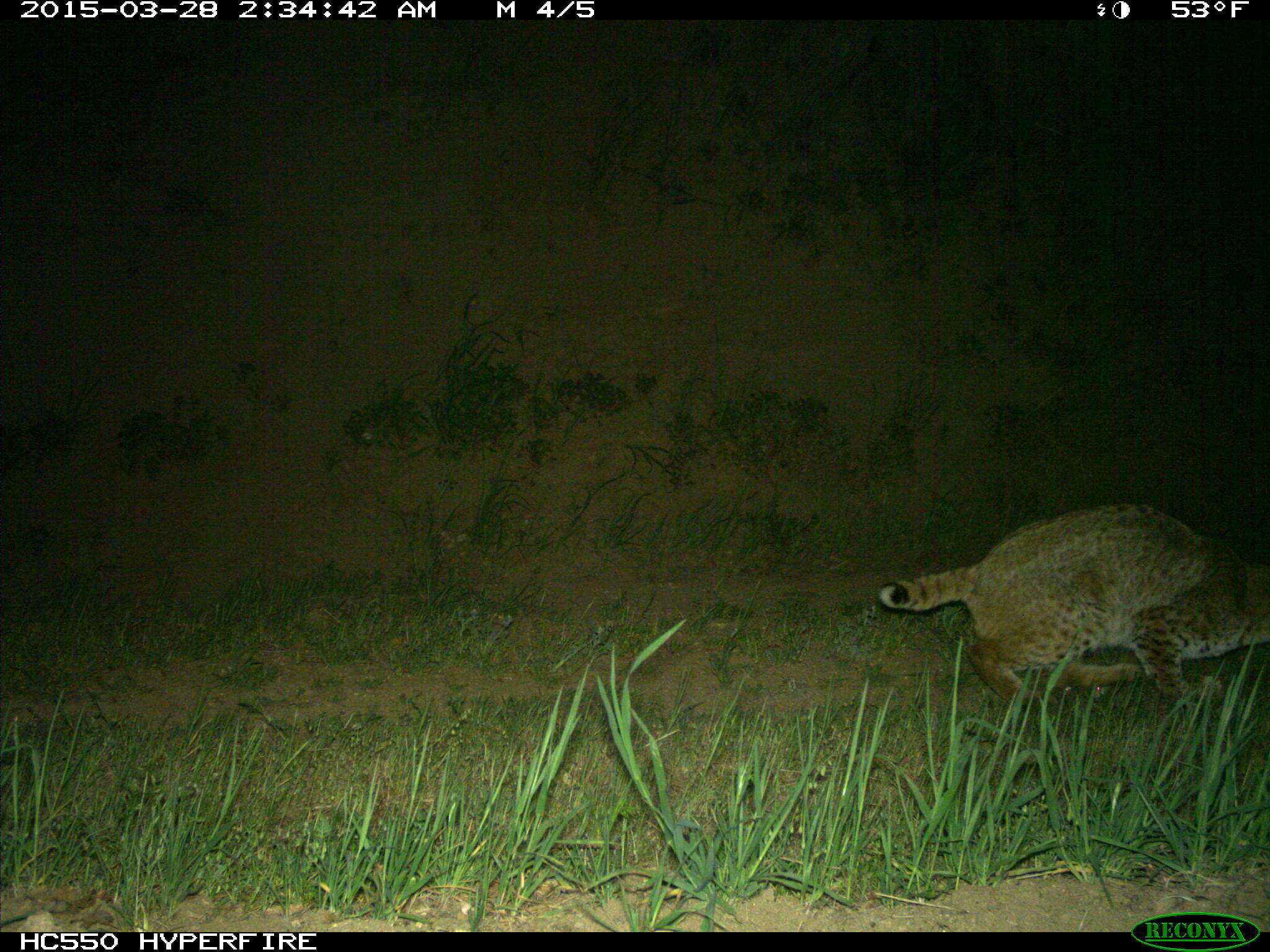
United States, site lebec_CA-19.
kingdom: Animalia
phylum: Chordata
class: Mammalia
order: Carnivora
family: Felidae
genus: Lynx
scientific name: Lynx rufus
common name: bobcat